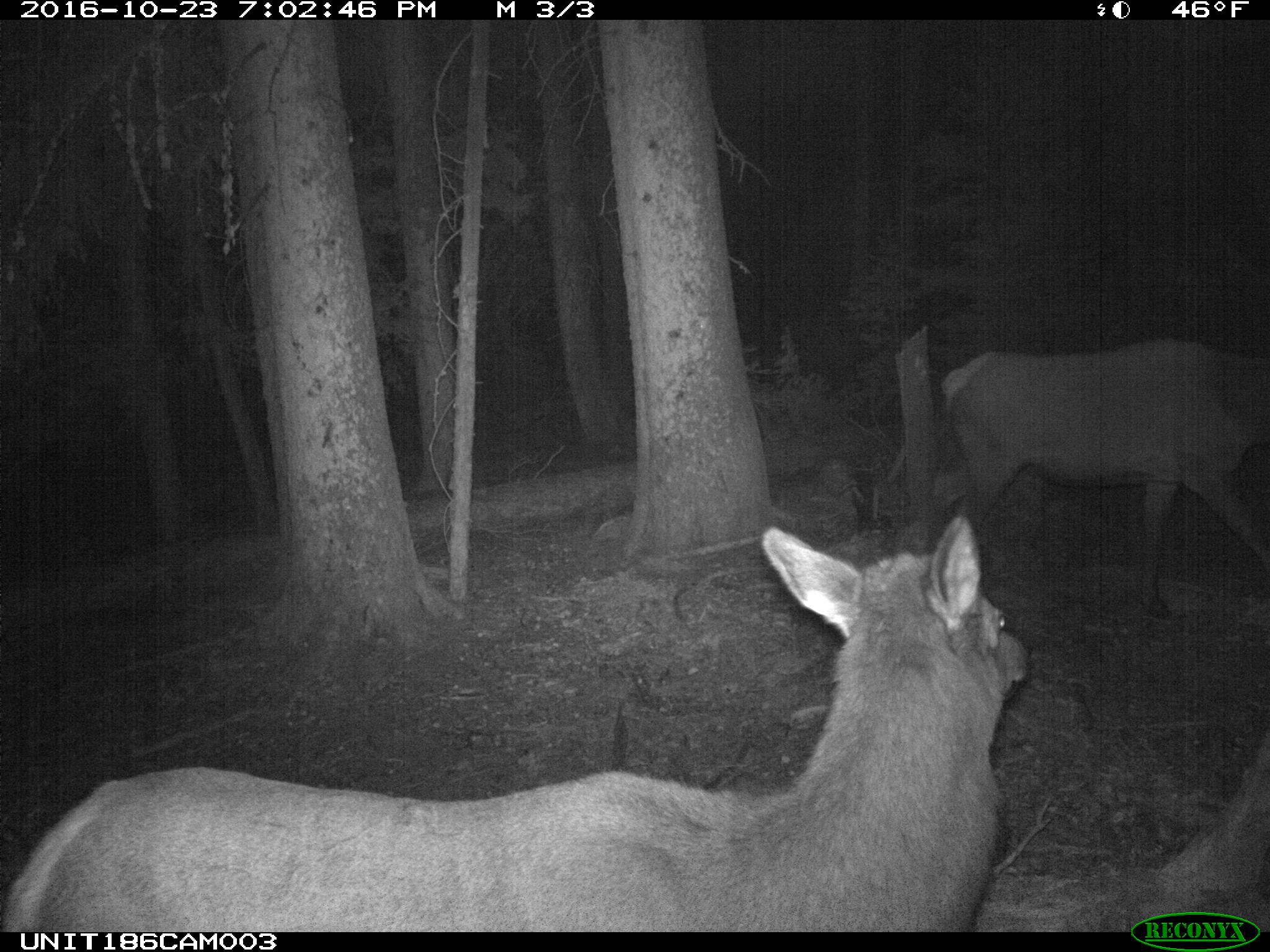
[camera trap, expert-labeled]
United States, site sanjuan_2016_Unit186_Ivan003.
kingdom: Animalia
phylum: Chordata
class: Mammalia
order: Artiodactyla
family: Cervidae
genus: Cervus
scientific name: Cervus elaphus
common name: red deer